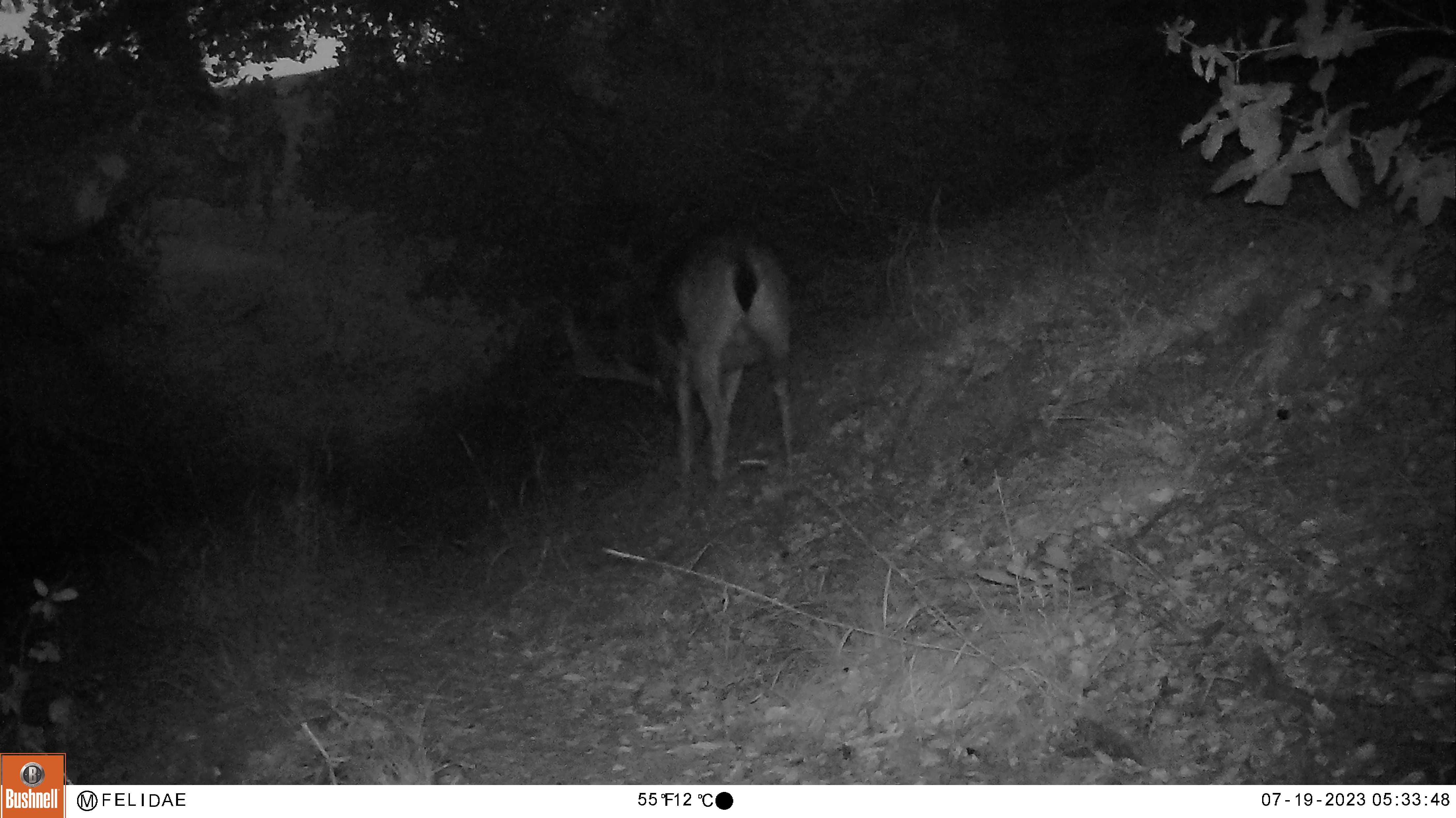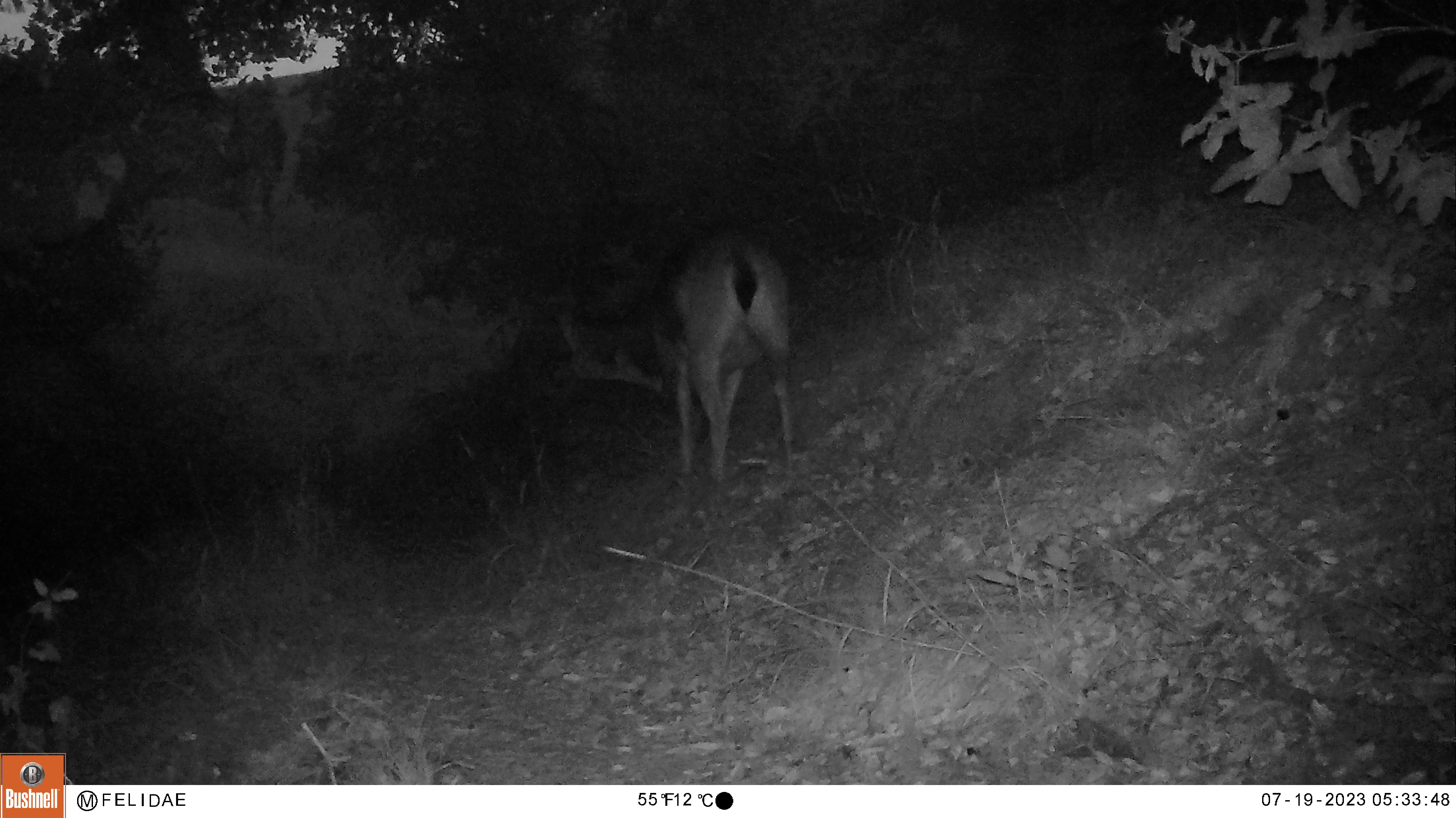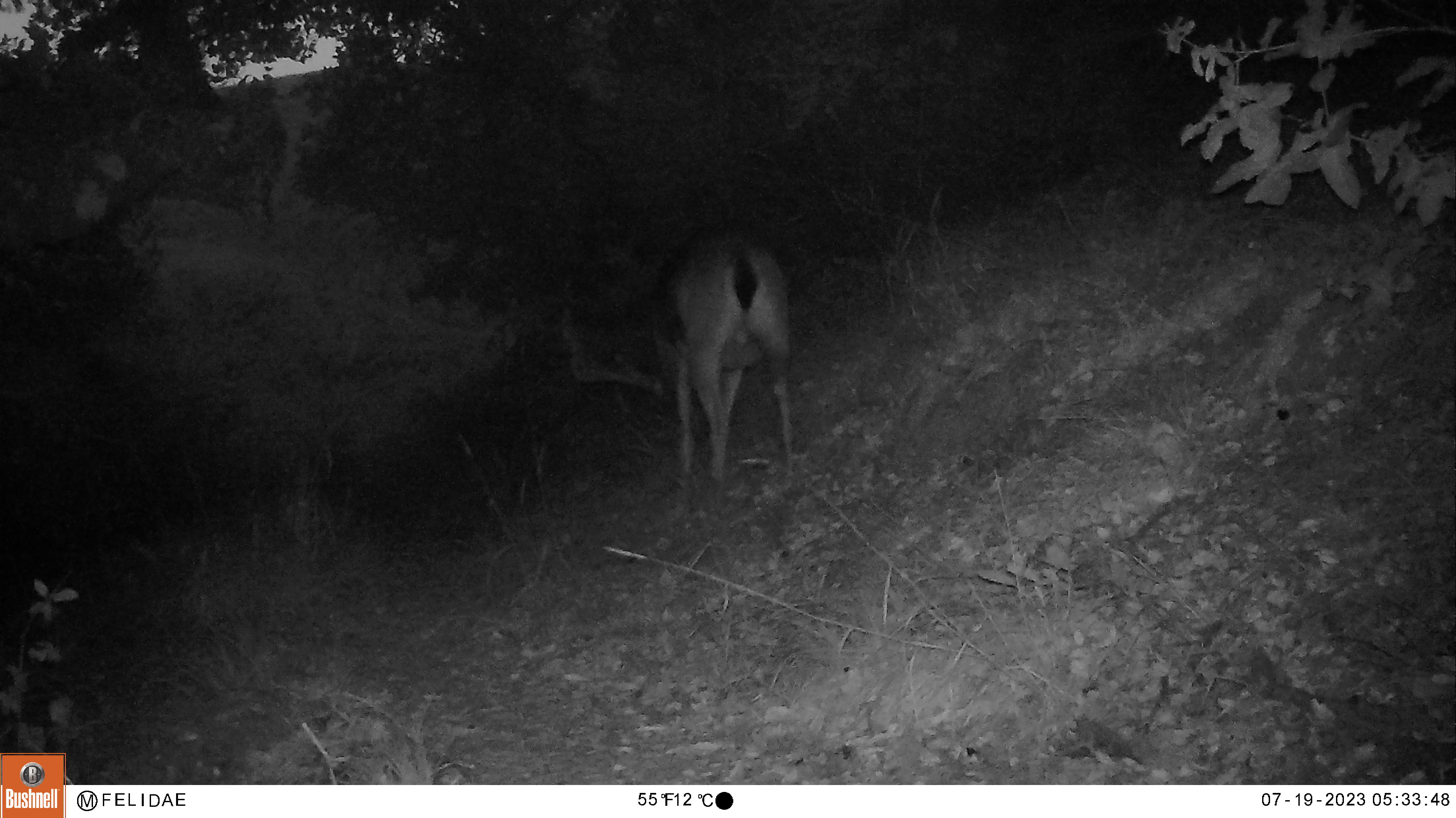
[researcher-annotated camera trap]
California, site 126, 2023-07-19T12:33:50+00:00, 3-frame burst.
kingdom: Animalia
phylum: Chordata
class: Mammalia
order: Artiodactyla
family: Cervidae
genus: Odocoileus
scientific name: Odocoileus hemionus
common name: mule deer